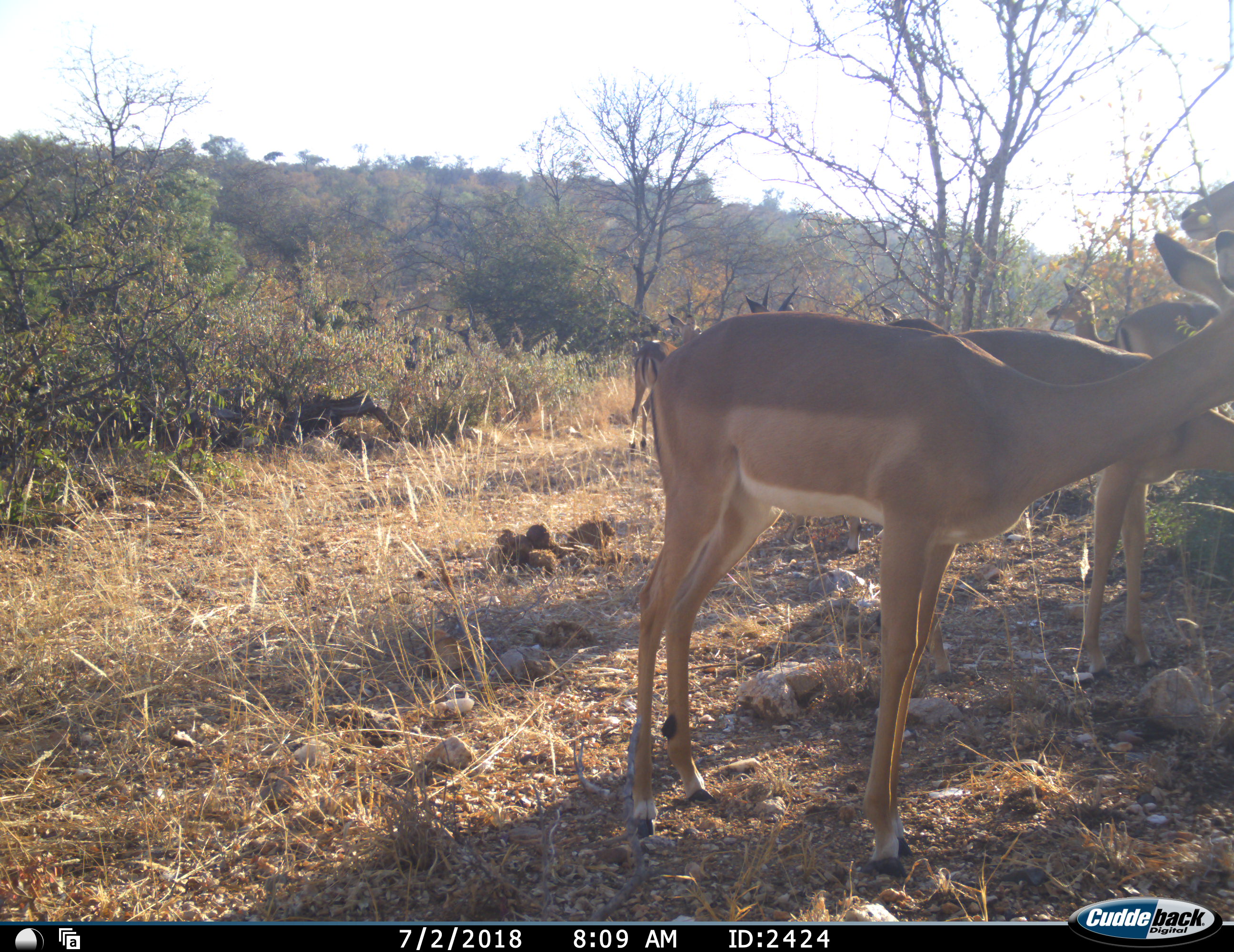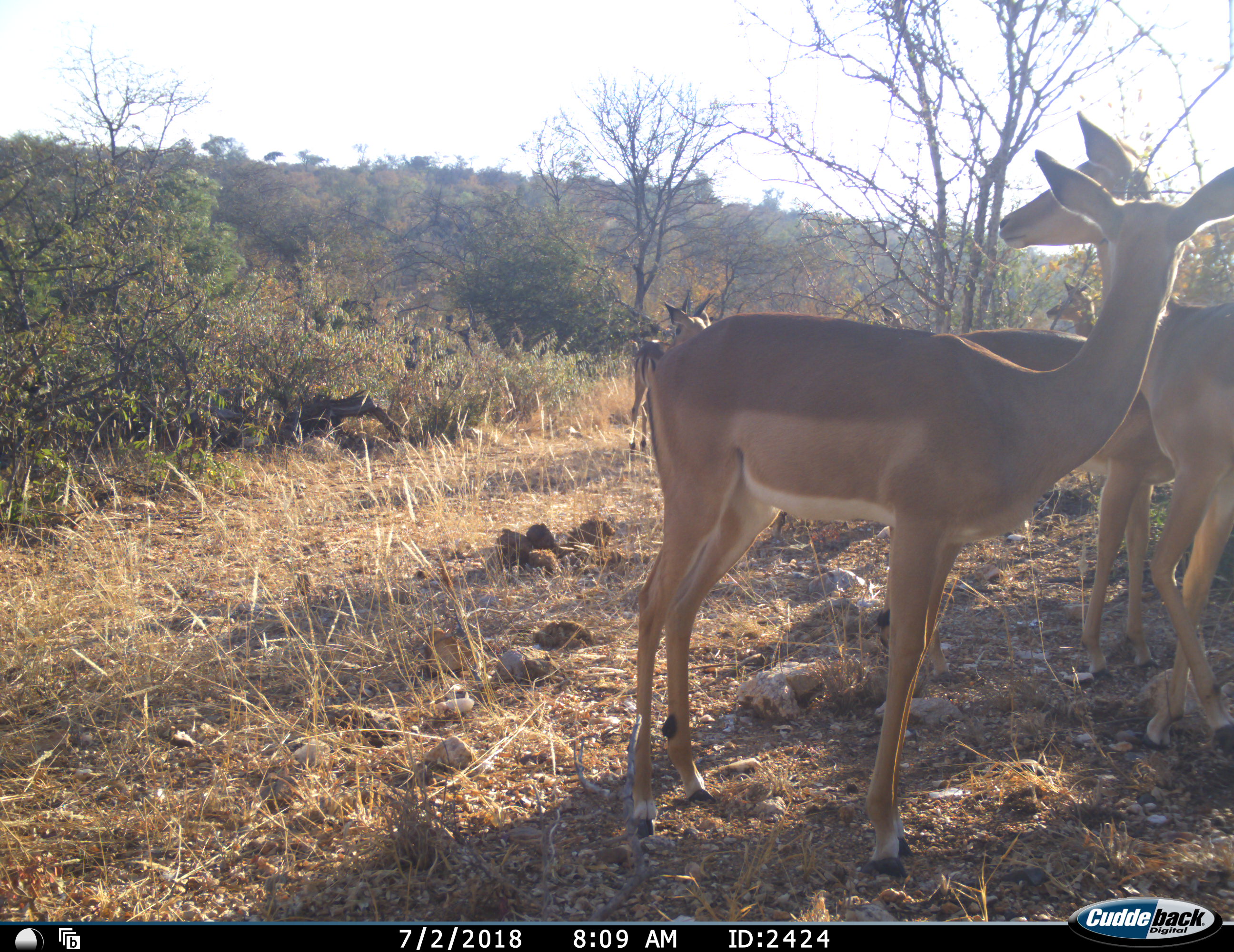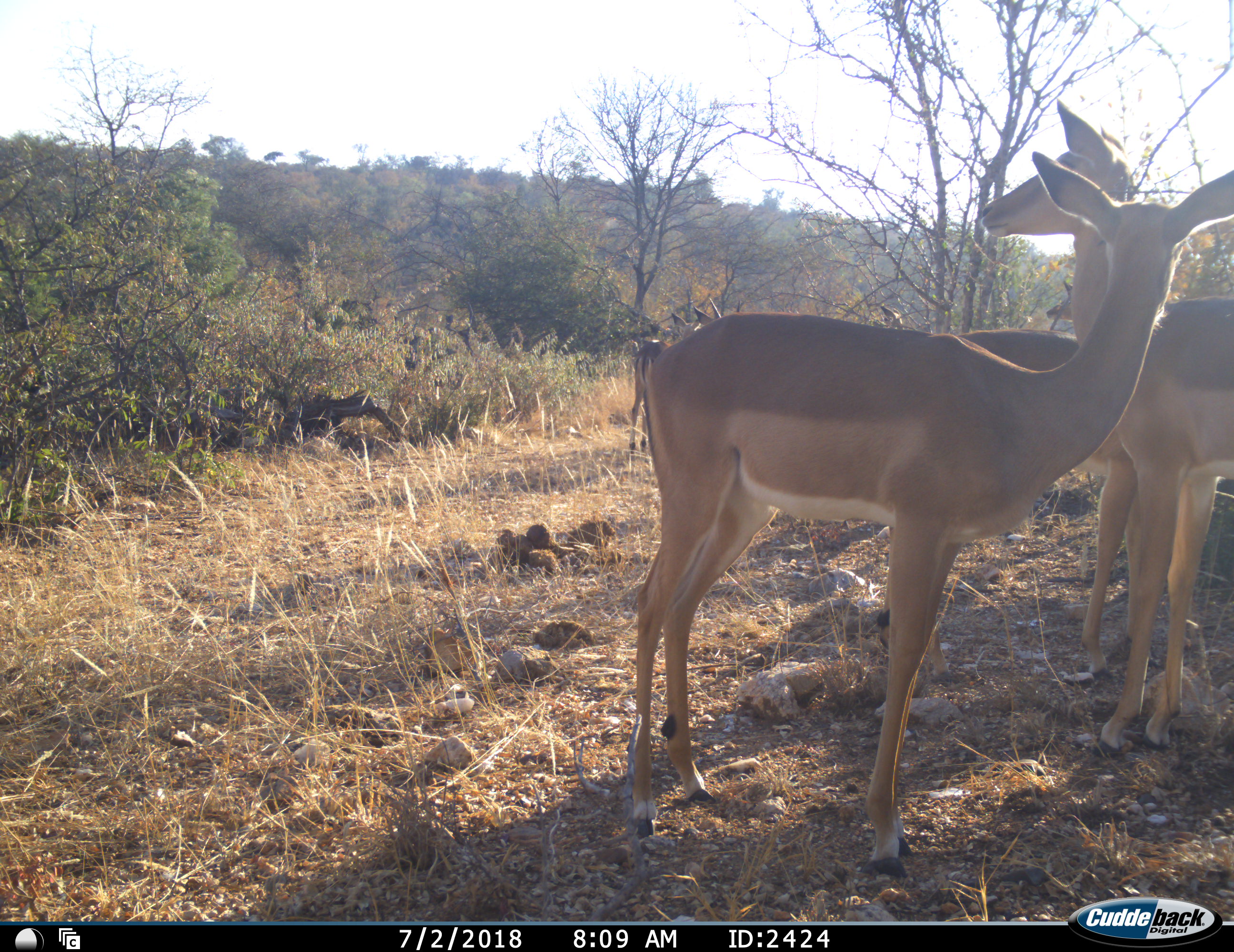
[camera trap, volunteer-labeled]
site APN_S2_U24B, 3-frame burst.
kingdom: Animalia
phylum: Chordata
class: Mammalia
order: Artiodactyla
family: Bovidae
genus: Aepyceros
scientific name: Aepyceros melampus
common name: impala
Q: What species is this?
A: Impala (Aepyceros melampus).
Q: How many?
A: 7.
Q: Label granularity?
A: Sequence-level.